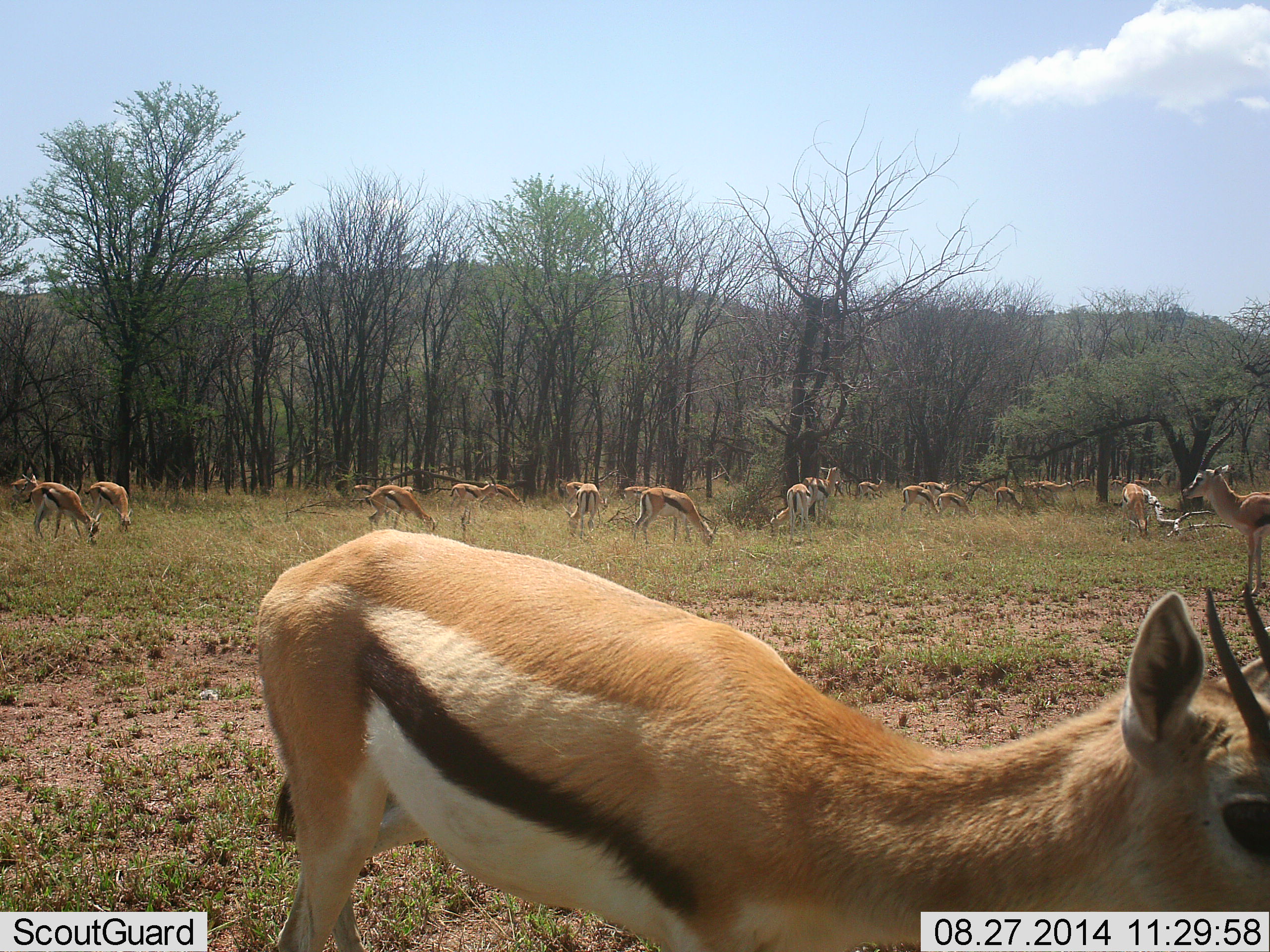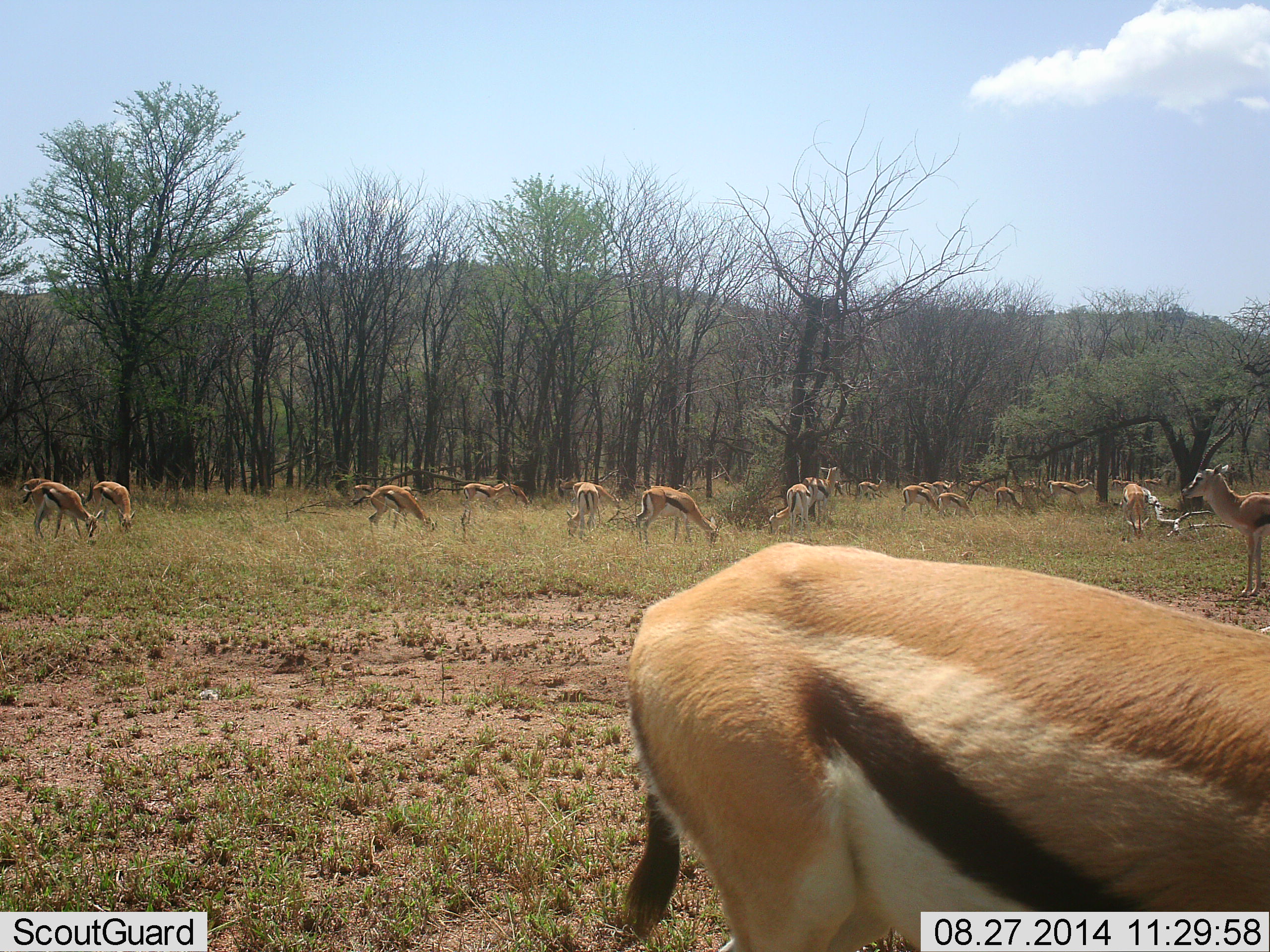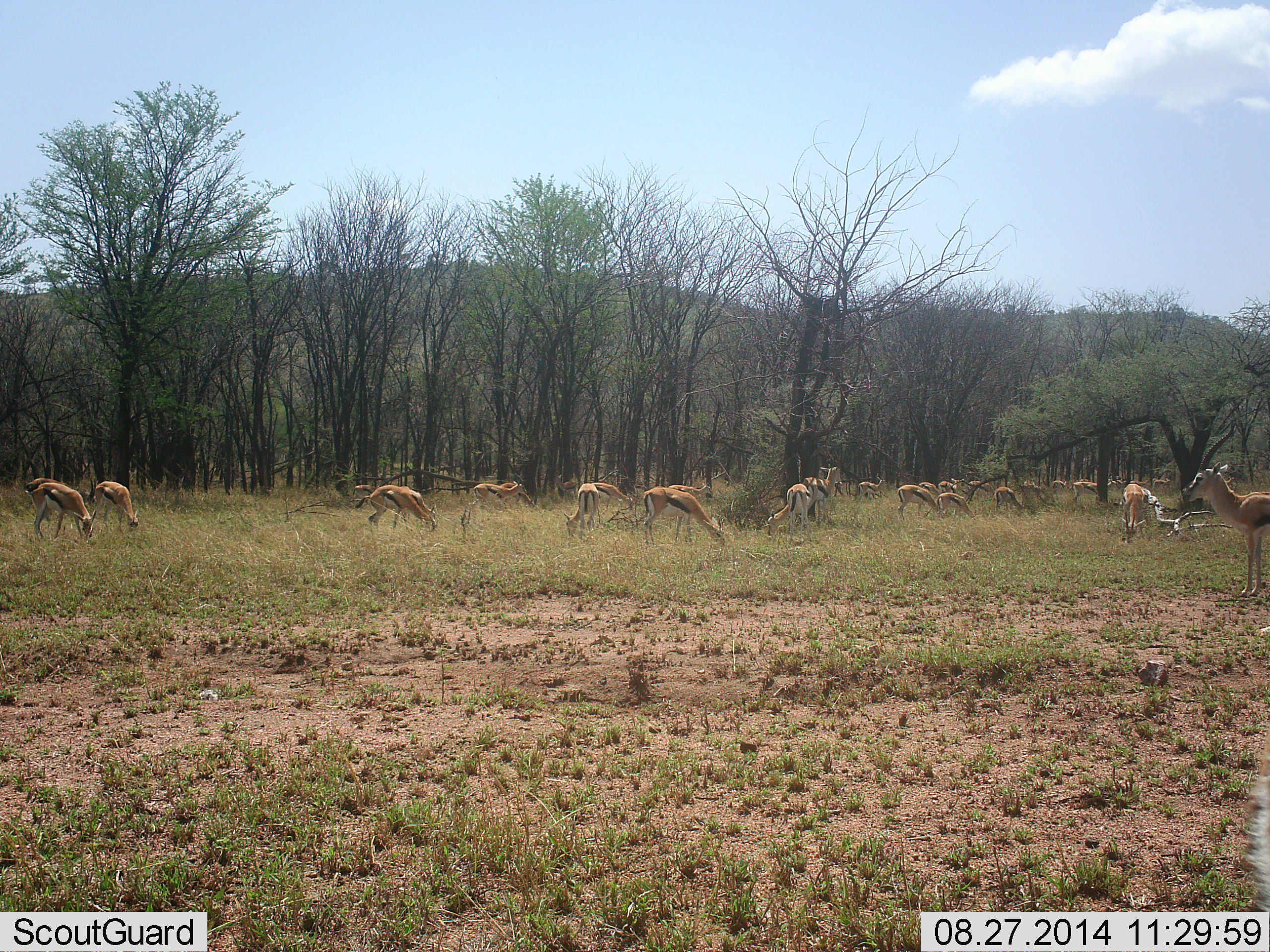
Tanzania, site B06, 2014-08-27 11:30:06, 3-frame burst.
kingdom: Animalia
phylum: Chordata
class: Mammalia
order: Artiodactyla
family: Bovidae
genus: Eudorcas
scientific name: Eudorcas thomsonii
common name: thomson's gazelle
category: gazellethomsons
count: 11-50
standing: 60%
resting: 0%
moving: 30%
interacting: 0%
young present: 10%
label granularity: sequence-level